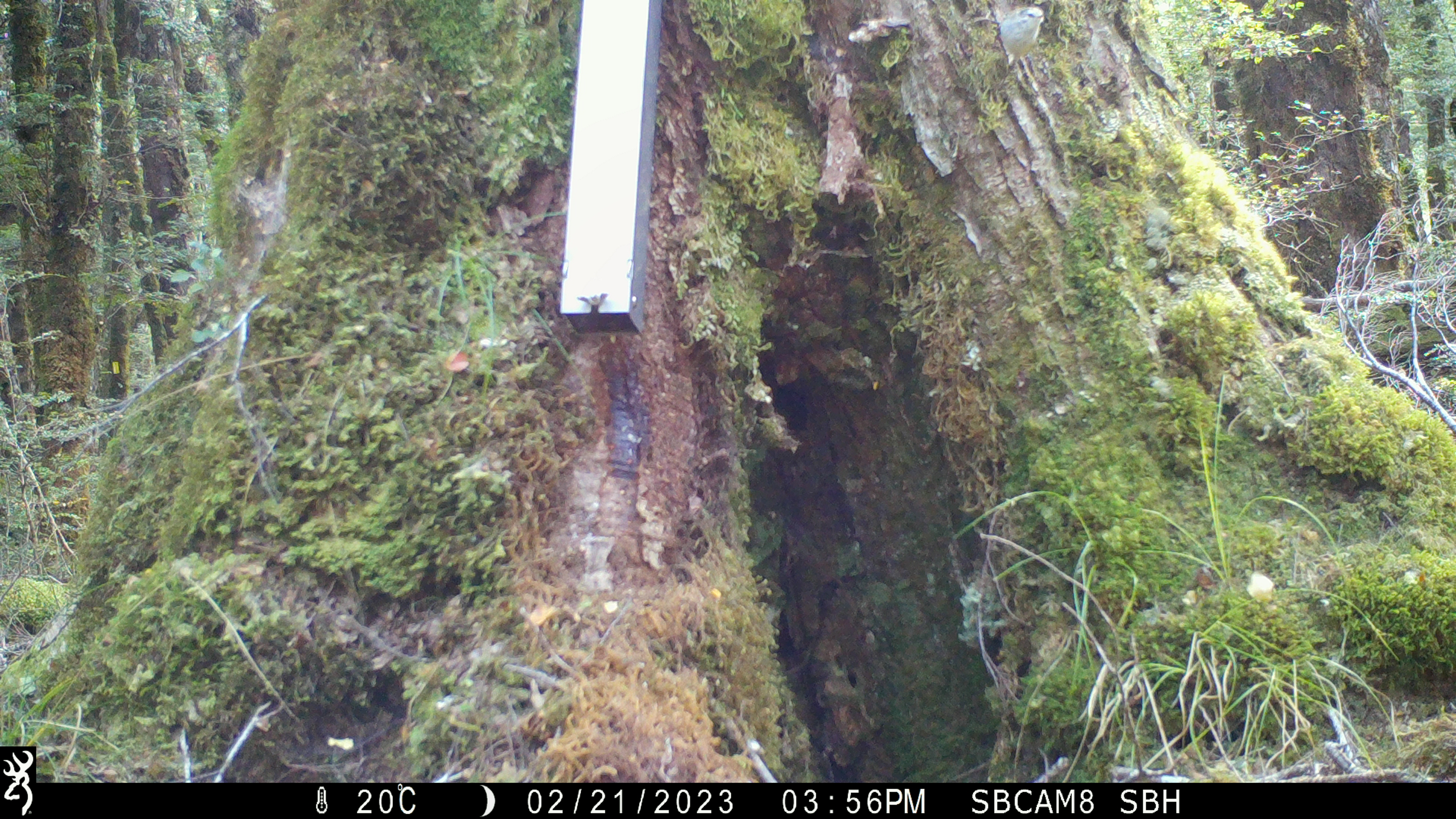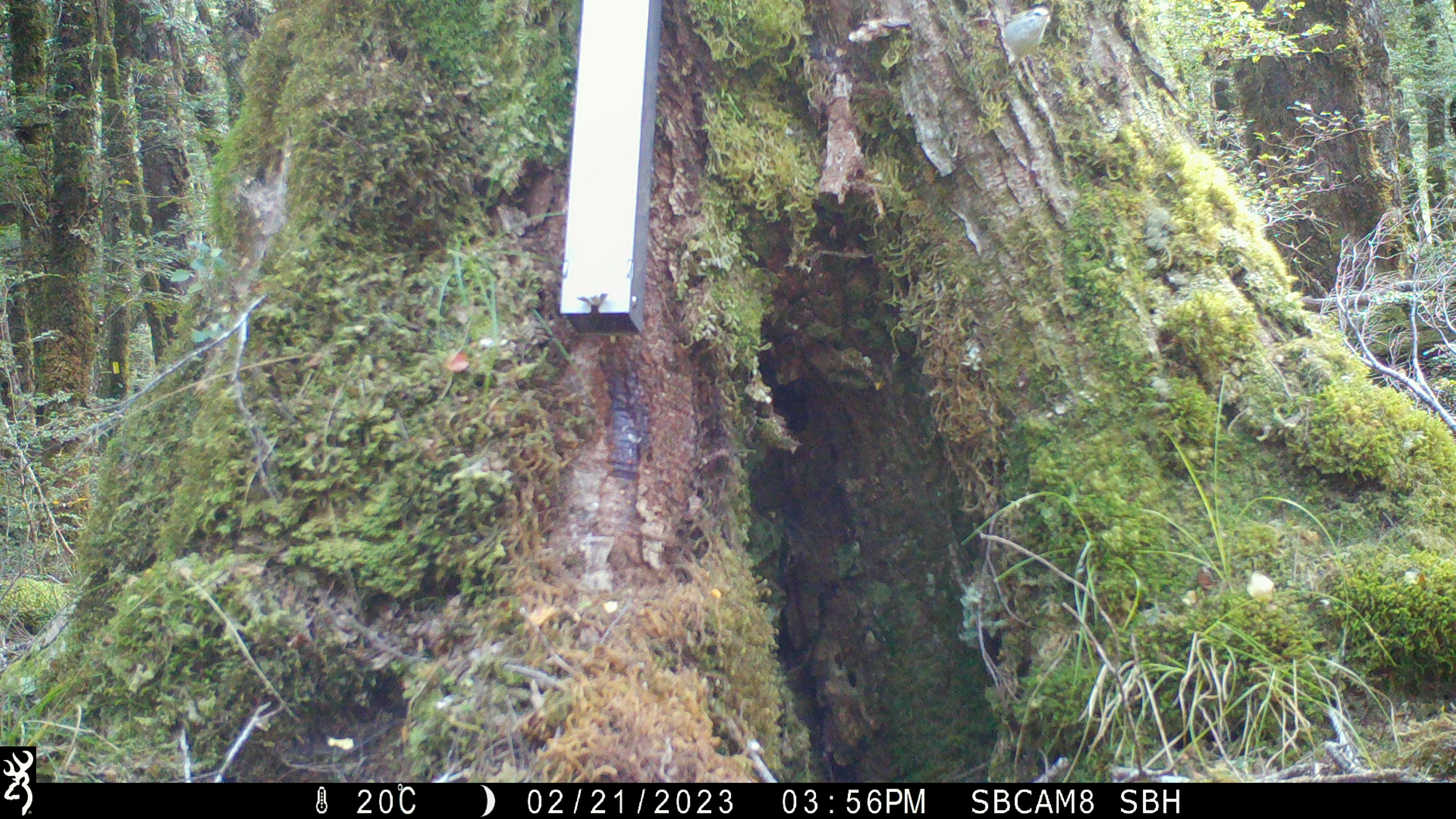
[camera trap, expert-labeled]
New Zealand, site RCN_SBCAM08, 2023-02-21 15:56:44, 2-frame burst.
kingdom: Animalia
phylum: Chordata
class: Aves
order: Passeriformes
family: Acanthisittidae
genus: Acanthisitta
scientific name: Acanthisitta chloris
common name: rifleman